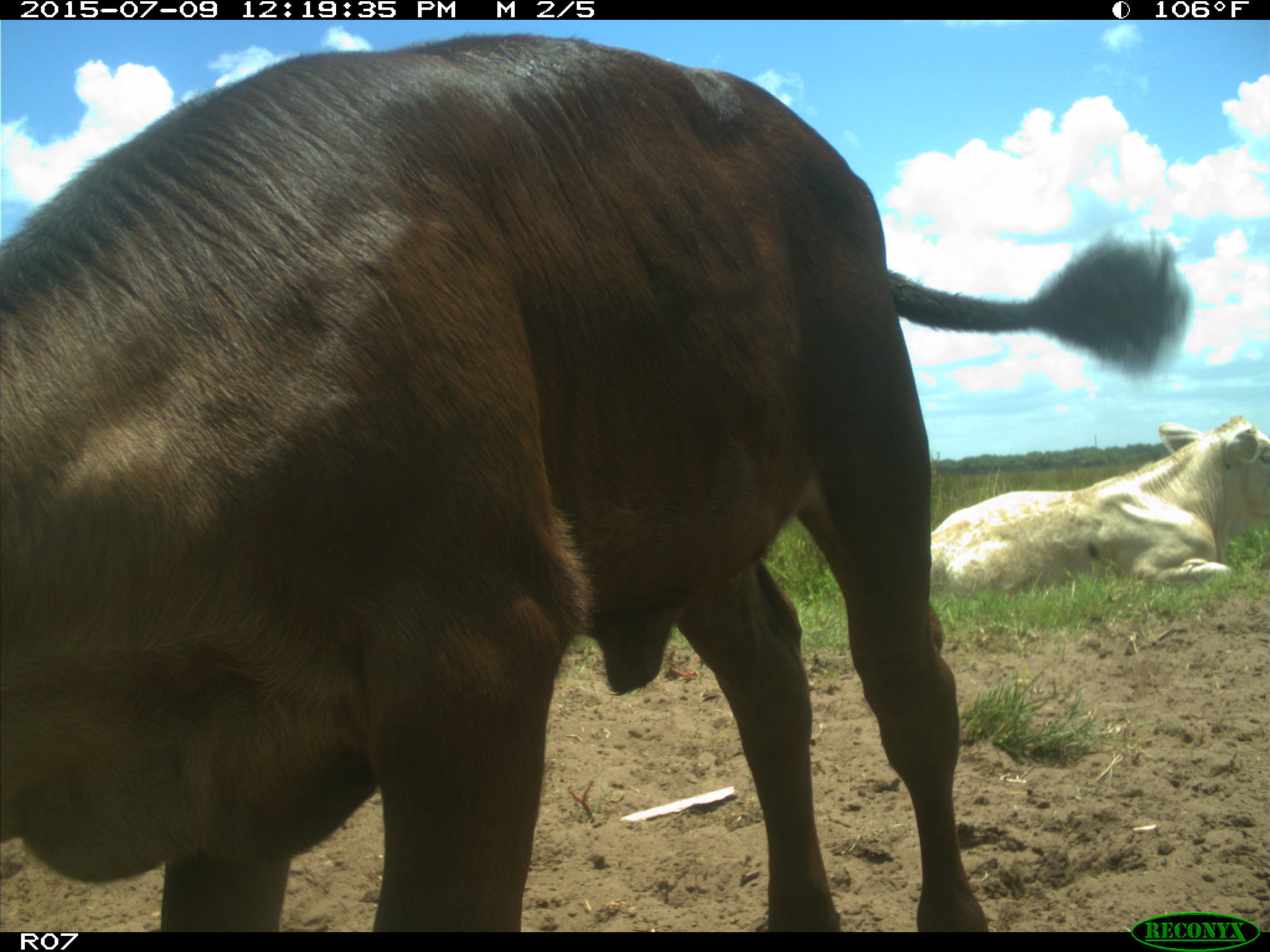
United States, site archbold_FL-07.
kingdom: Animalia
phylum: Chordata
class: Mammalia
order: Artiodactyla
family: Bovidae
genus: Bos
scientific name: Bos taurus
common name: domestic cow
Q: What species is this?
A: Bos taurus (domestic cow).